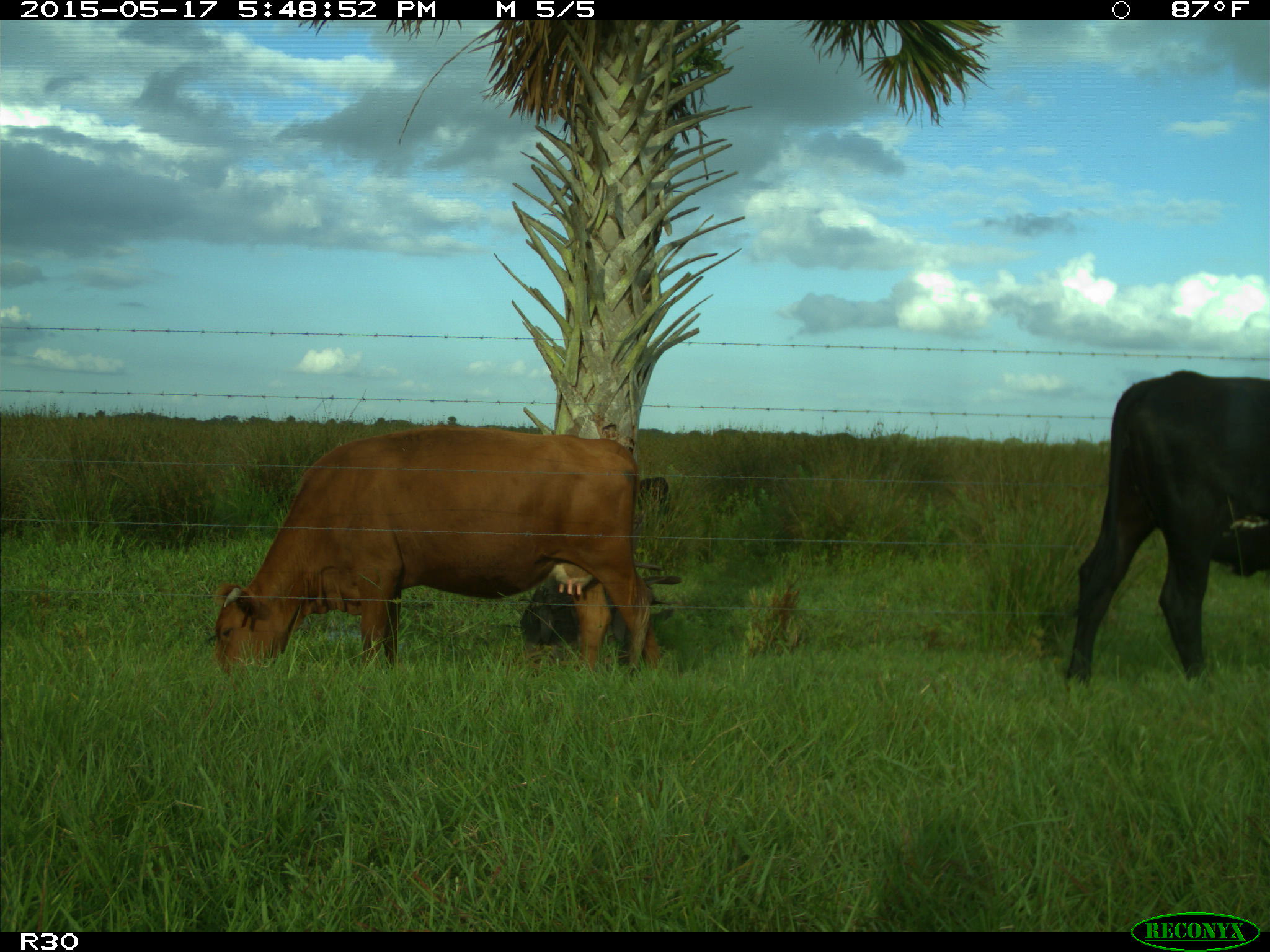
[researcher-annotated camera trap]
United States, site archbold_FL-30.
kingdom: Animalia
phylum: Chordata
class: Mammalia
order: Artiodactyla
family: Bovidae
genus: Bos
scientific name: Bos taurus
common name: domestic cow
Bos taurus (domestic cow).